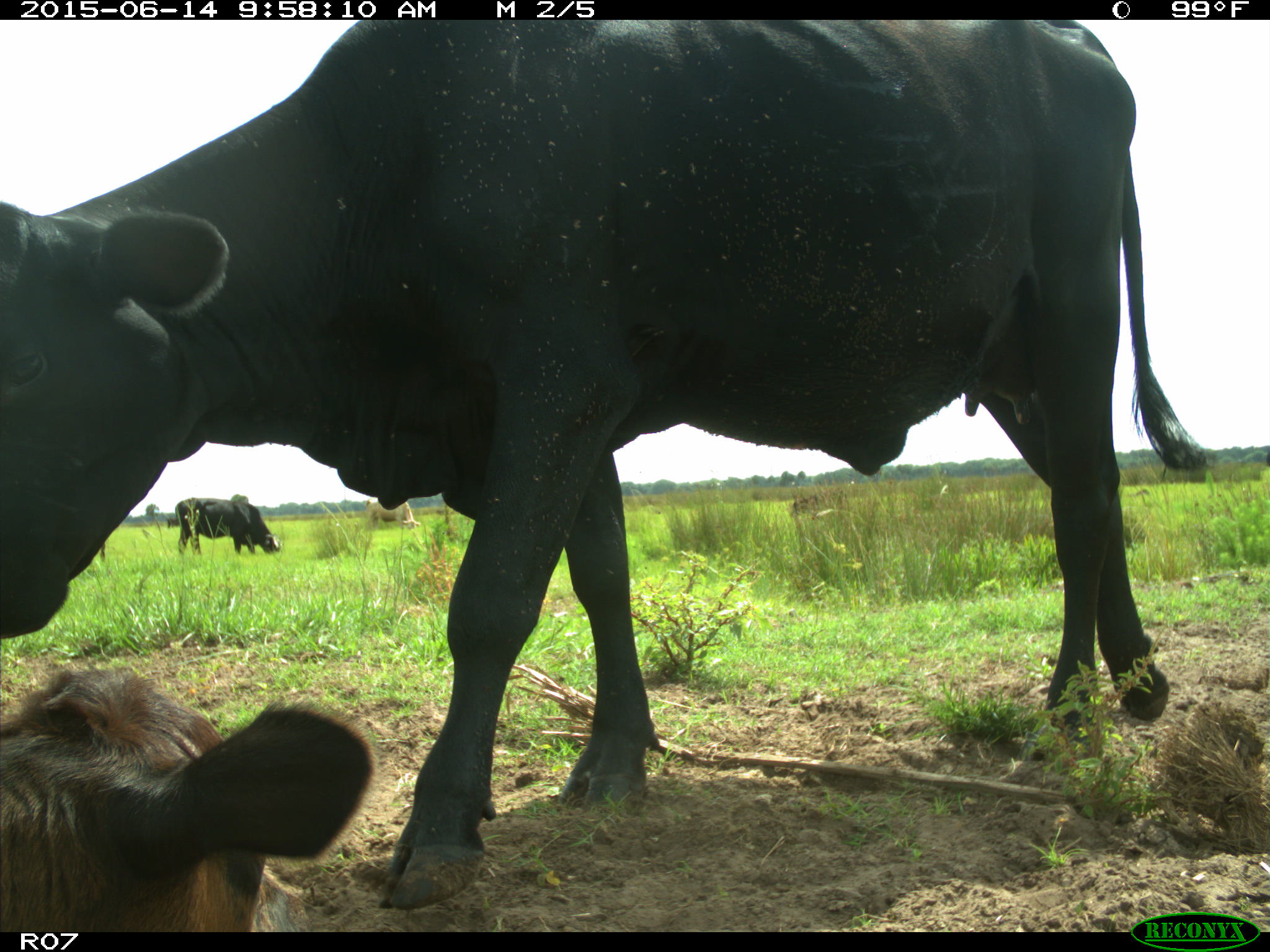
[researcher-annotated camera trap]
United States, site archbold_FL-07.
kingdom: Animalia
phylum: Chordata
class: Mammalia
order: Artiodactyla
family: Bovidae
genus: Bos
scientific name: Bos taurus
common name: domestic cow